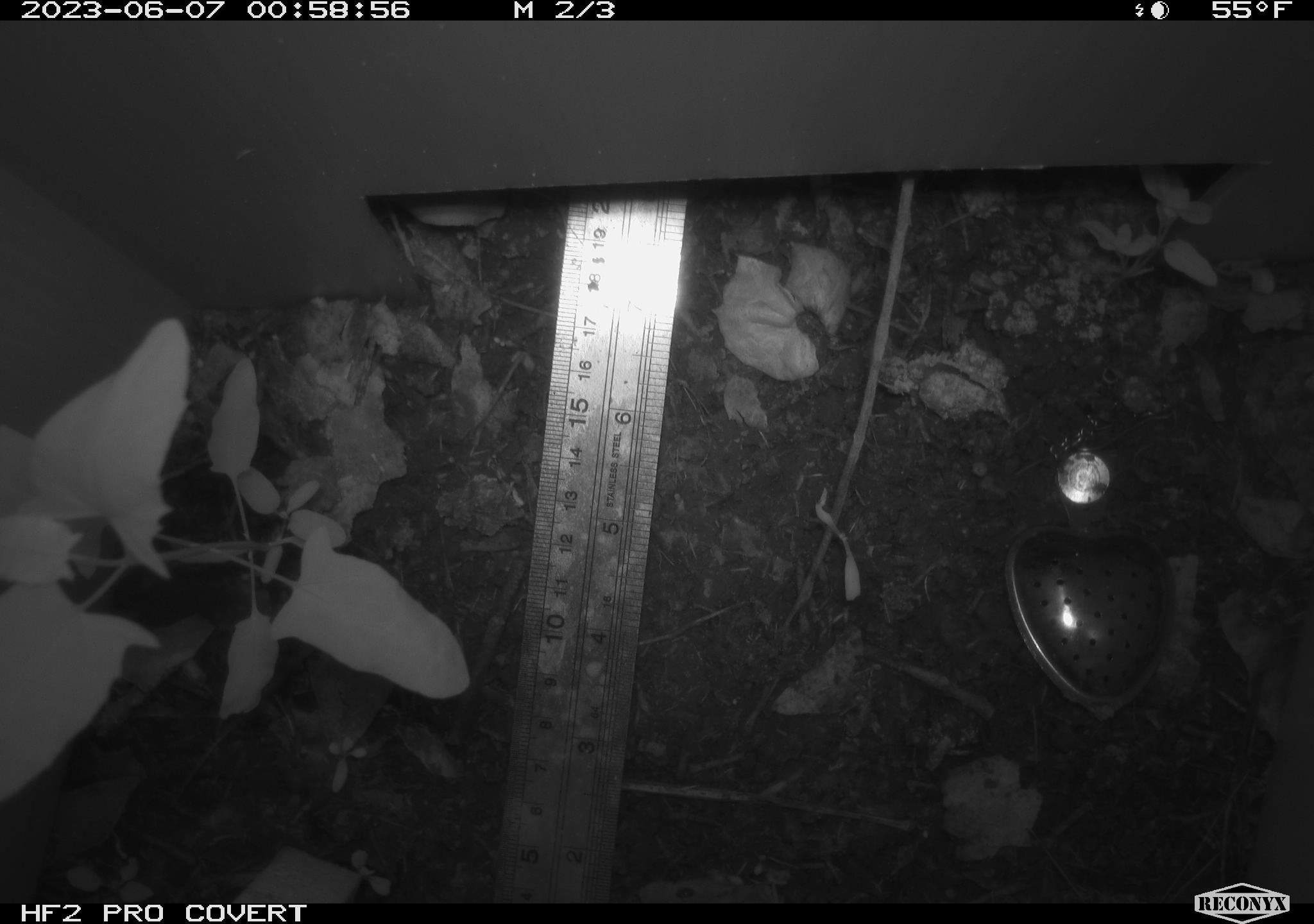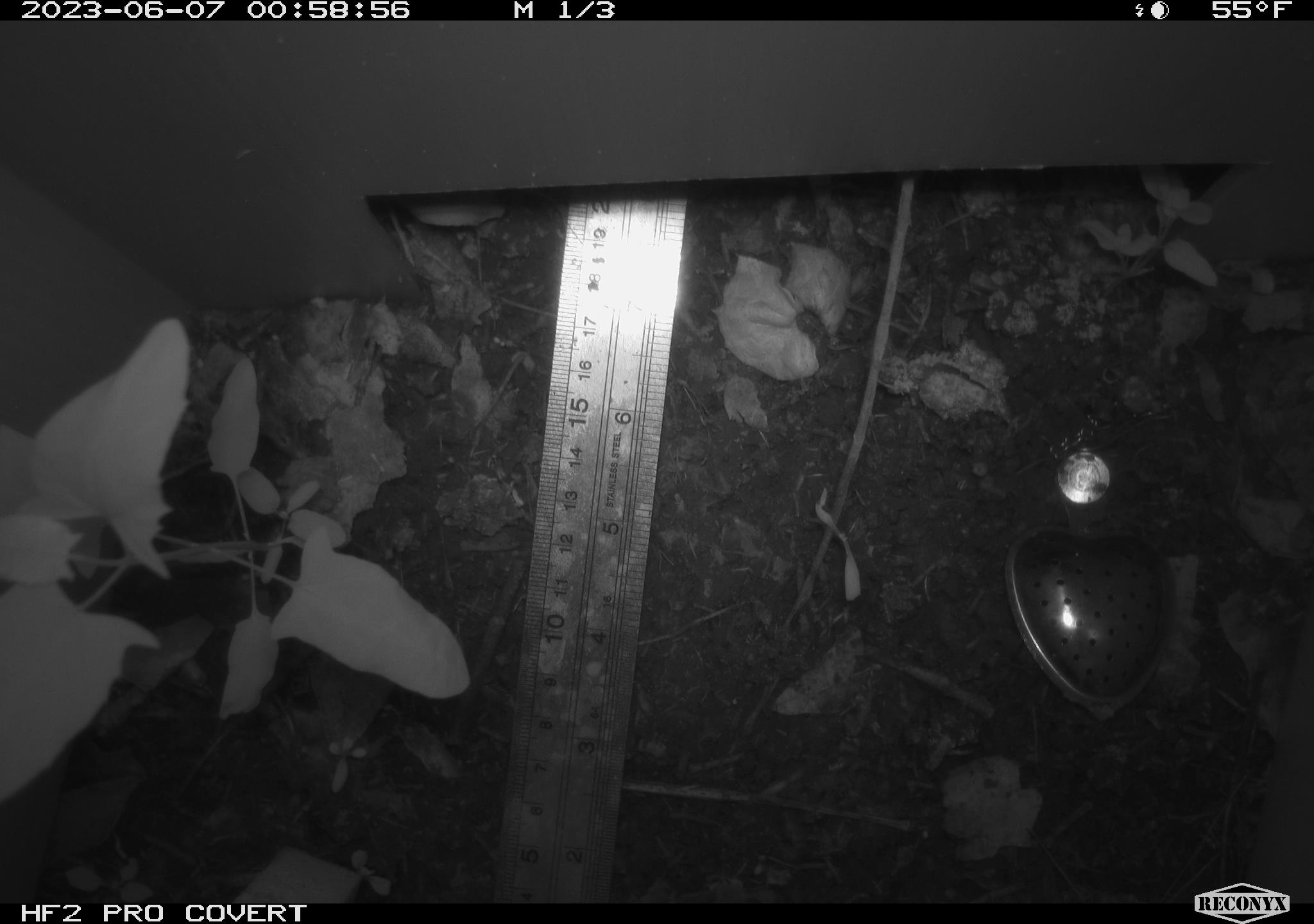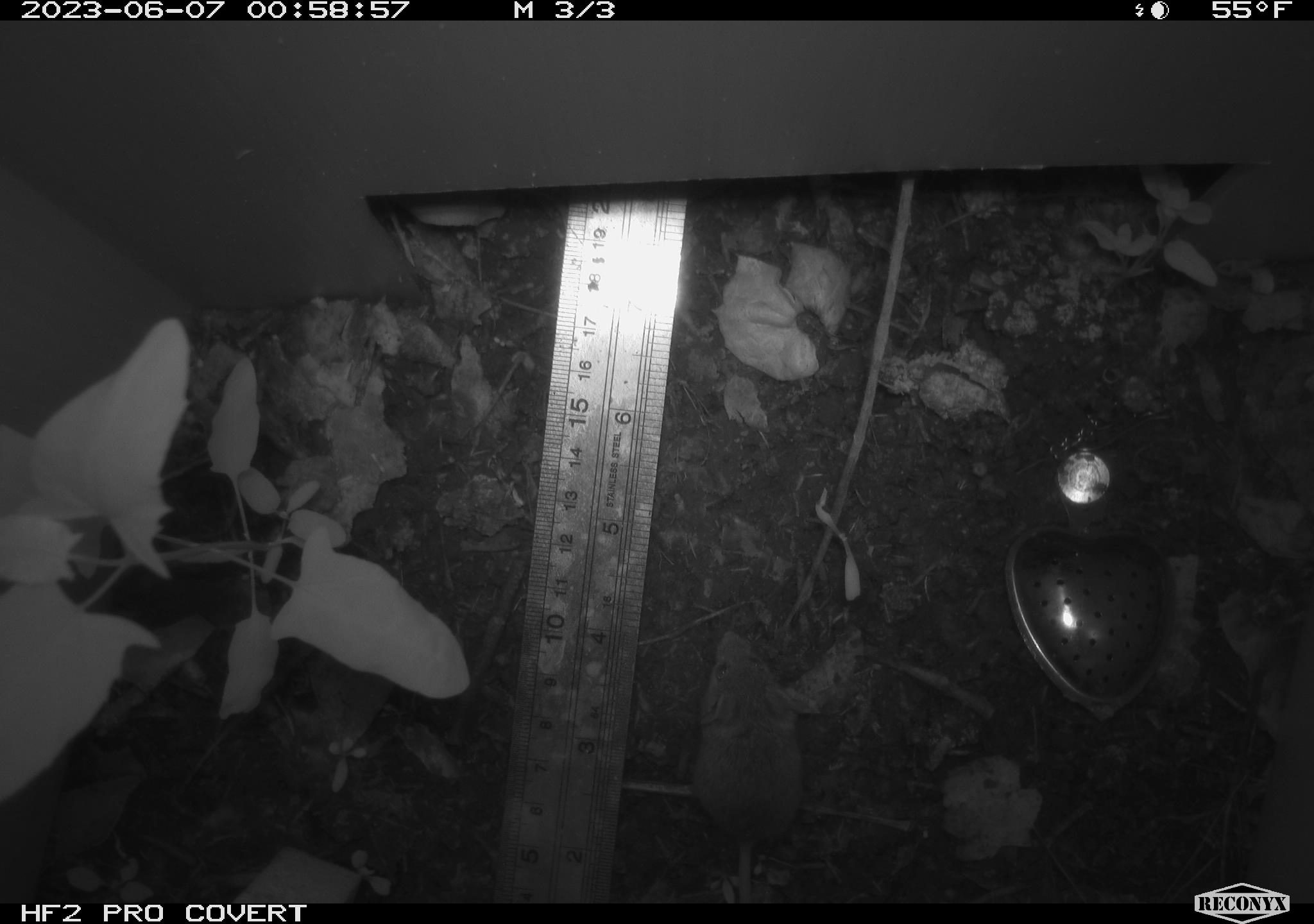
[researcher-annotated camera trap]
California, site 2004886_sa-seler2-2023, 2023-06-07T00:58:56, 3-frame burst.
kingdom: Animalia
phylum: Chordata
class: Mammalia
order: Rodentia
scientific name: Rodentia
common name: mouse species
Mouse species (Rodentia).